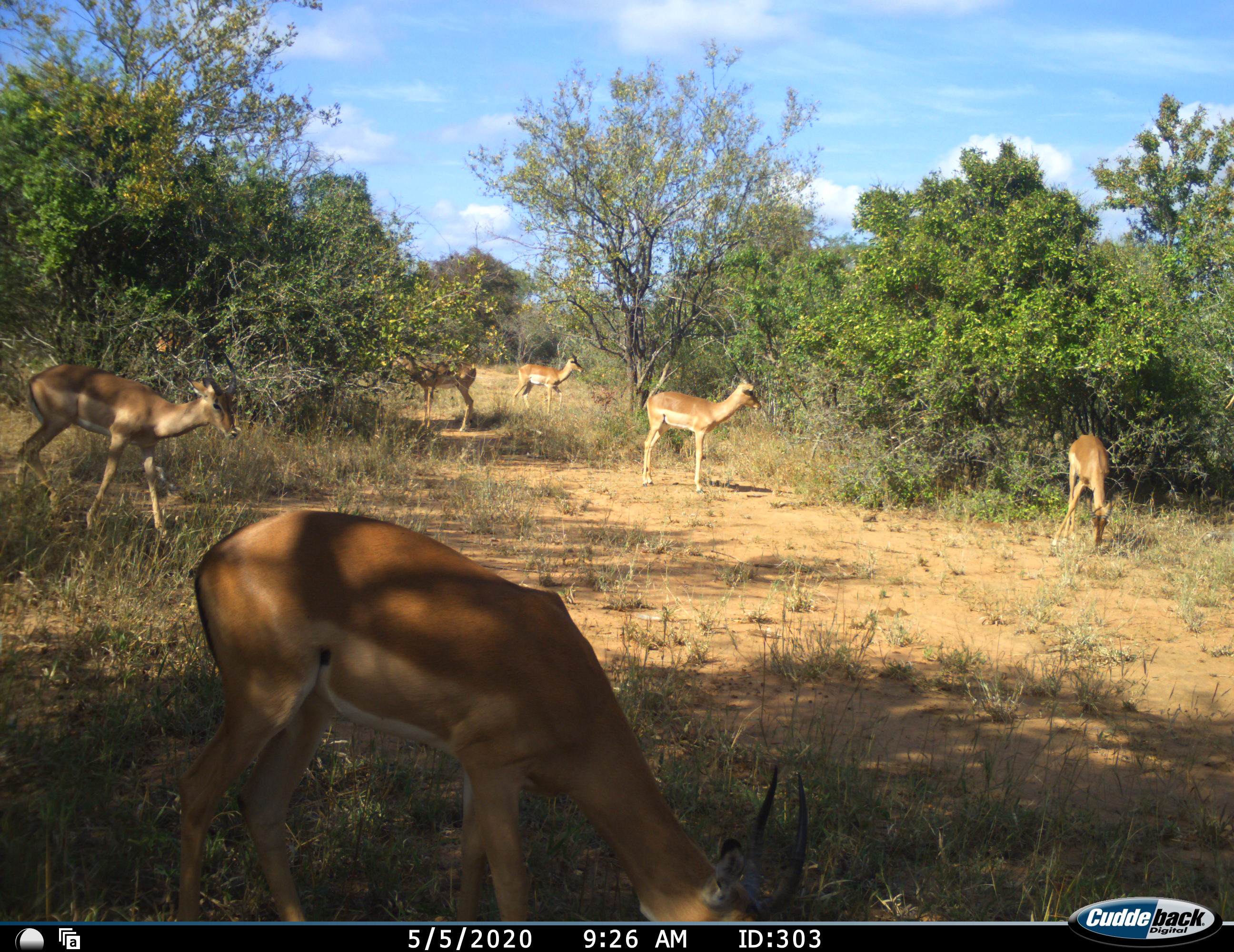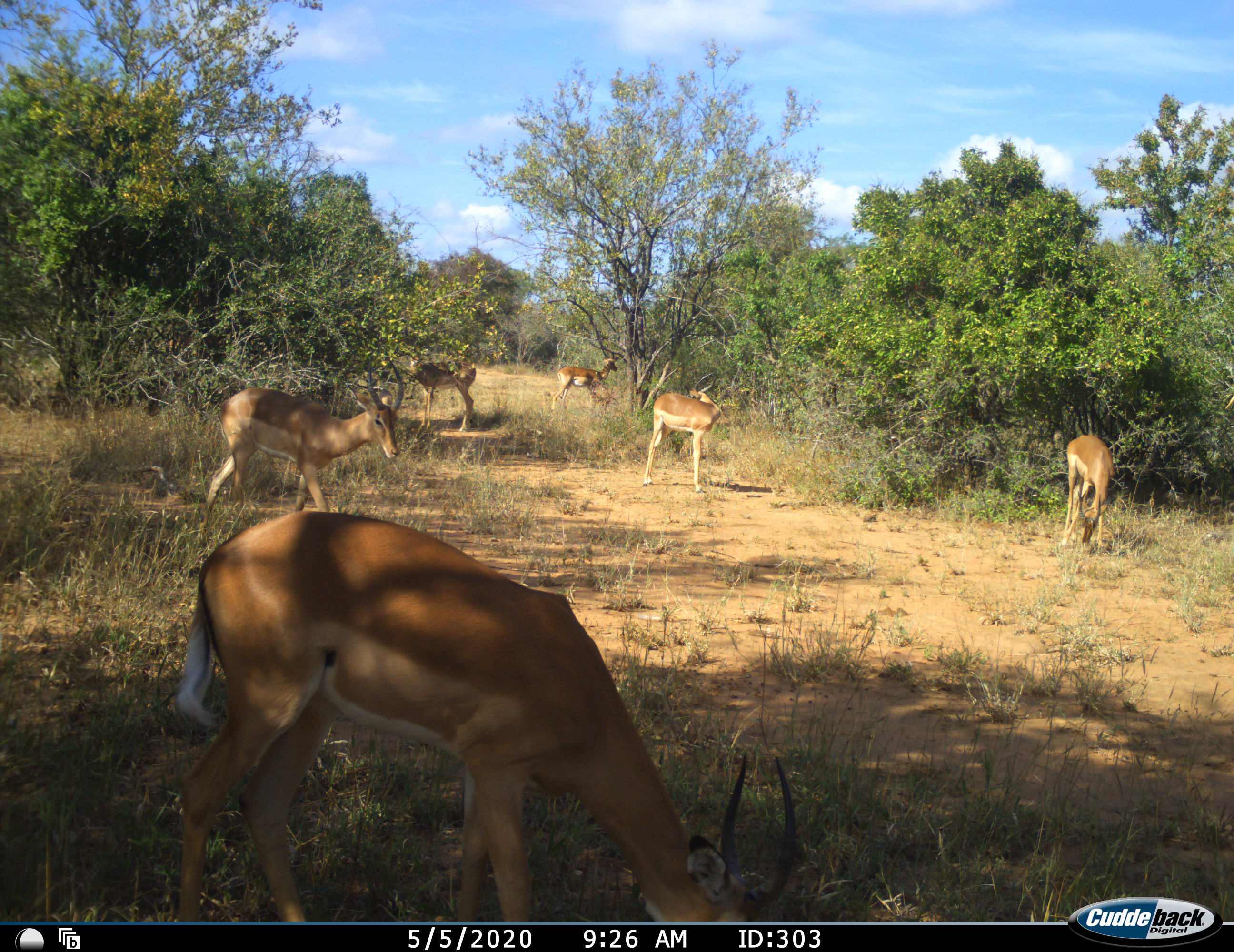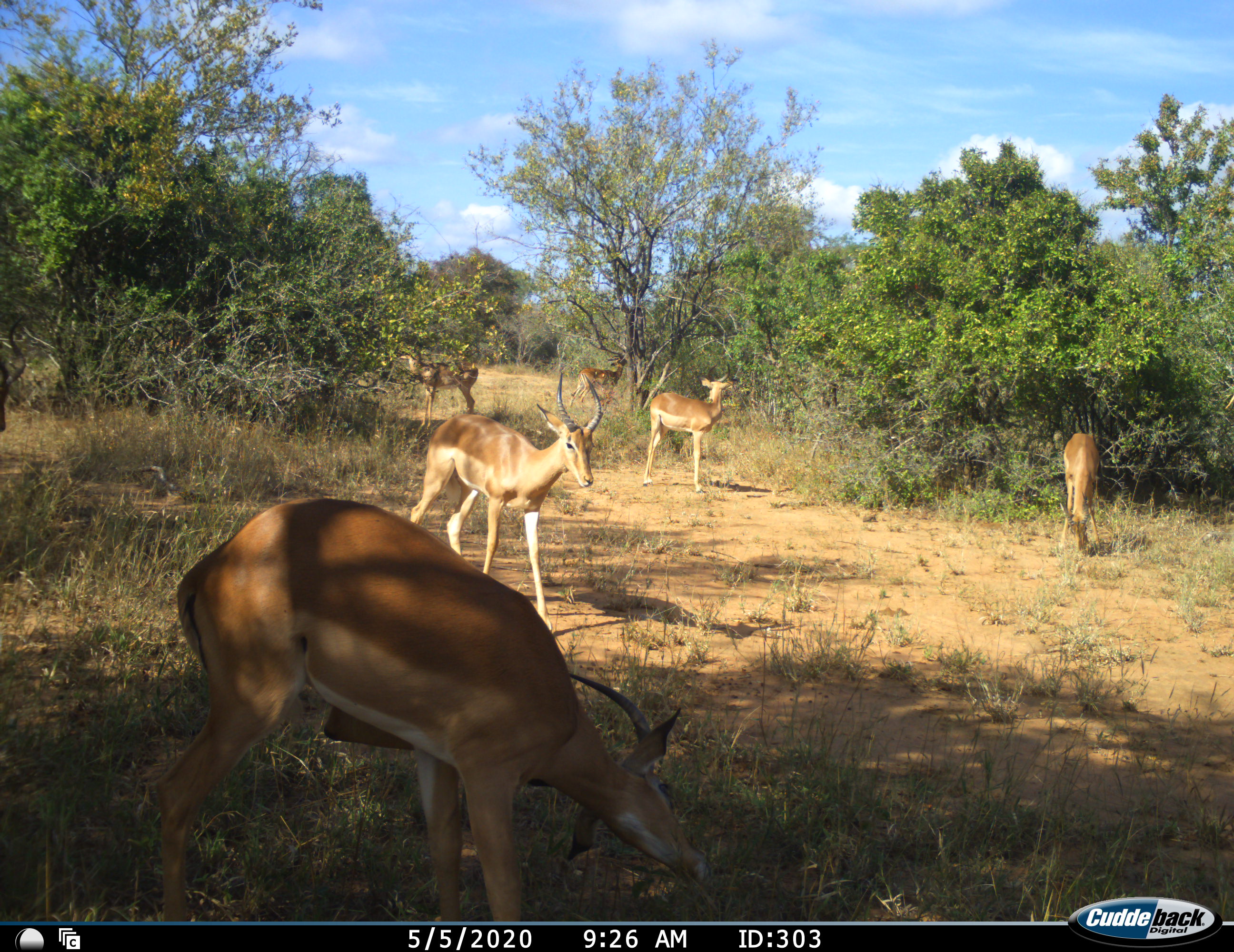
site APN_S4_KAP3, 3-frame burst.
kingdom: Animalia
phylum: Chordata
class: Mammalia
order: Artiodactyla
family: Bovidae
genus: Aepyceros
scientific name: Aepyceros melampus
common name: impala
Impala (Aepyceros melampus), count 7. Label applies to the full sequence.